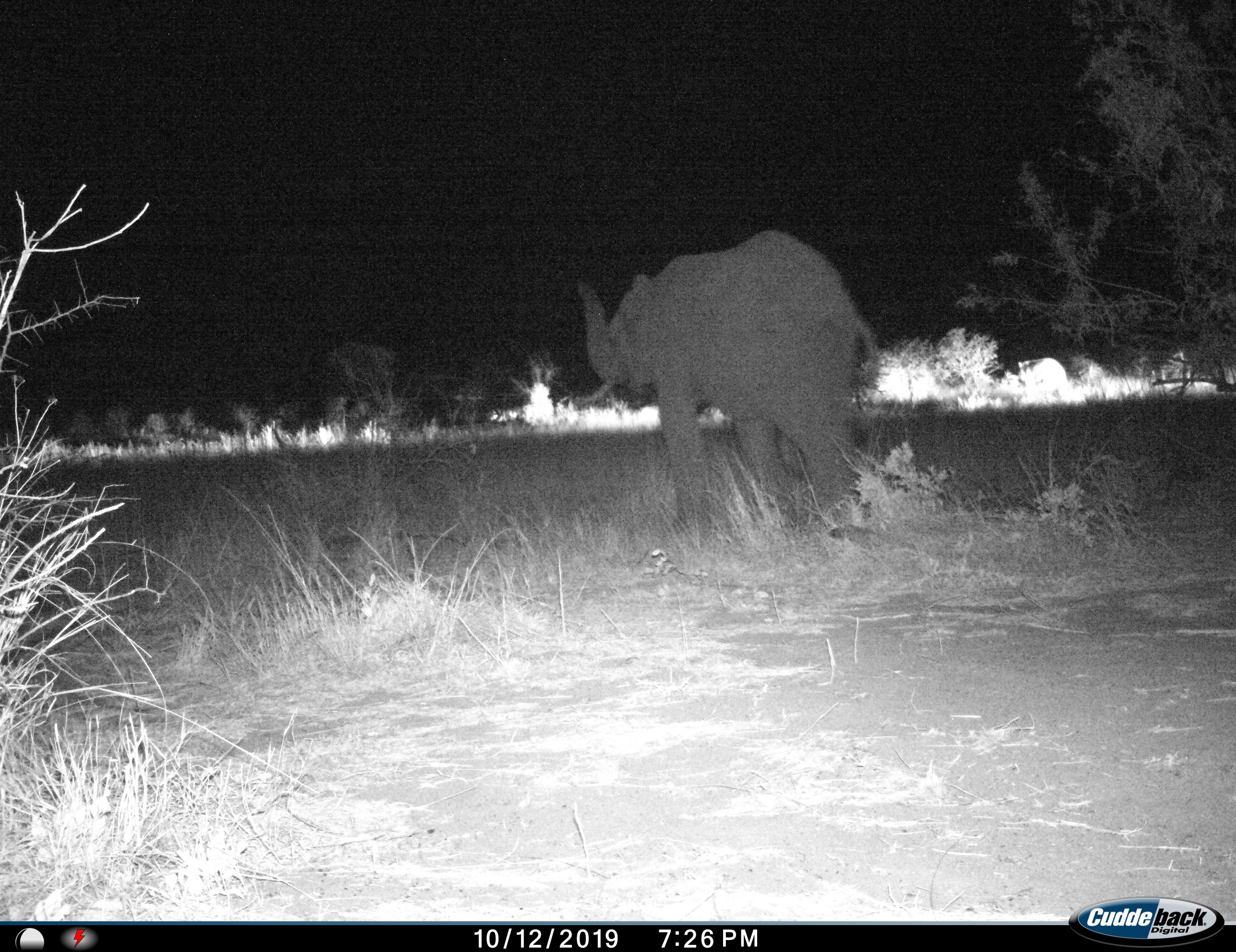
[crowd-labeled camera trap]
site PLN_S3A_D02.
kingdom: Animalia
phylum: Chordata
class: Mammalia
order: Proboscidea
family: Elephantidae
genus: Loxodonta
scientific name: Loxodonta africana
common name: african bush elephant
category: elephant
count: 1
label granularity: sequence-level